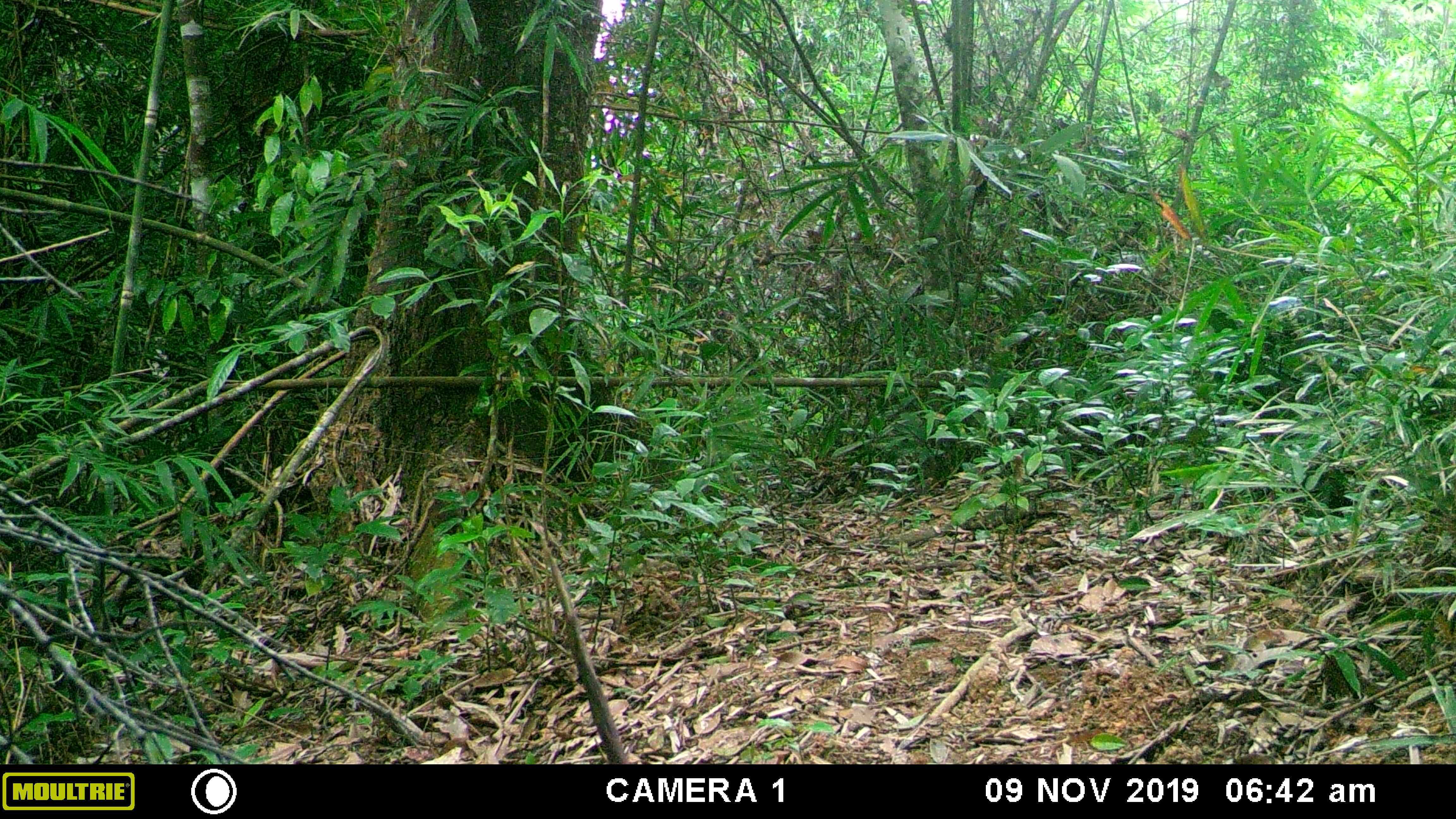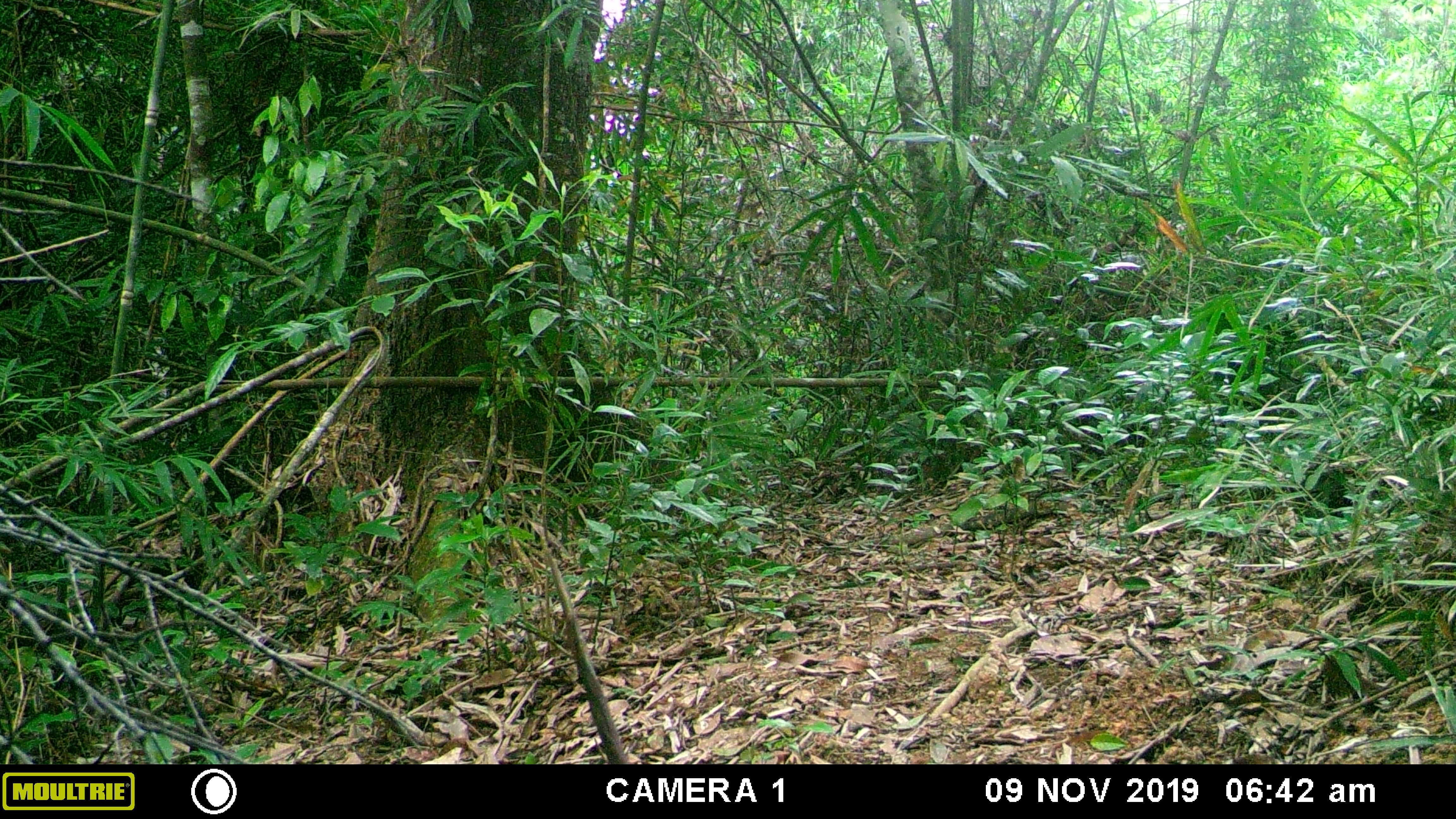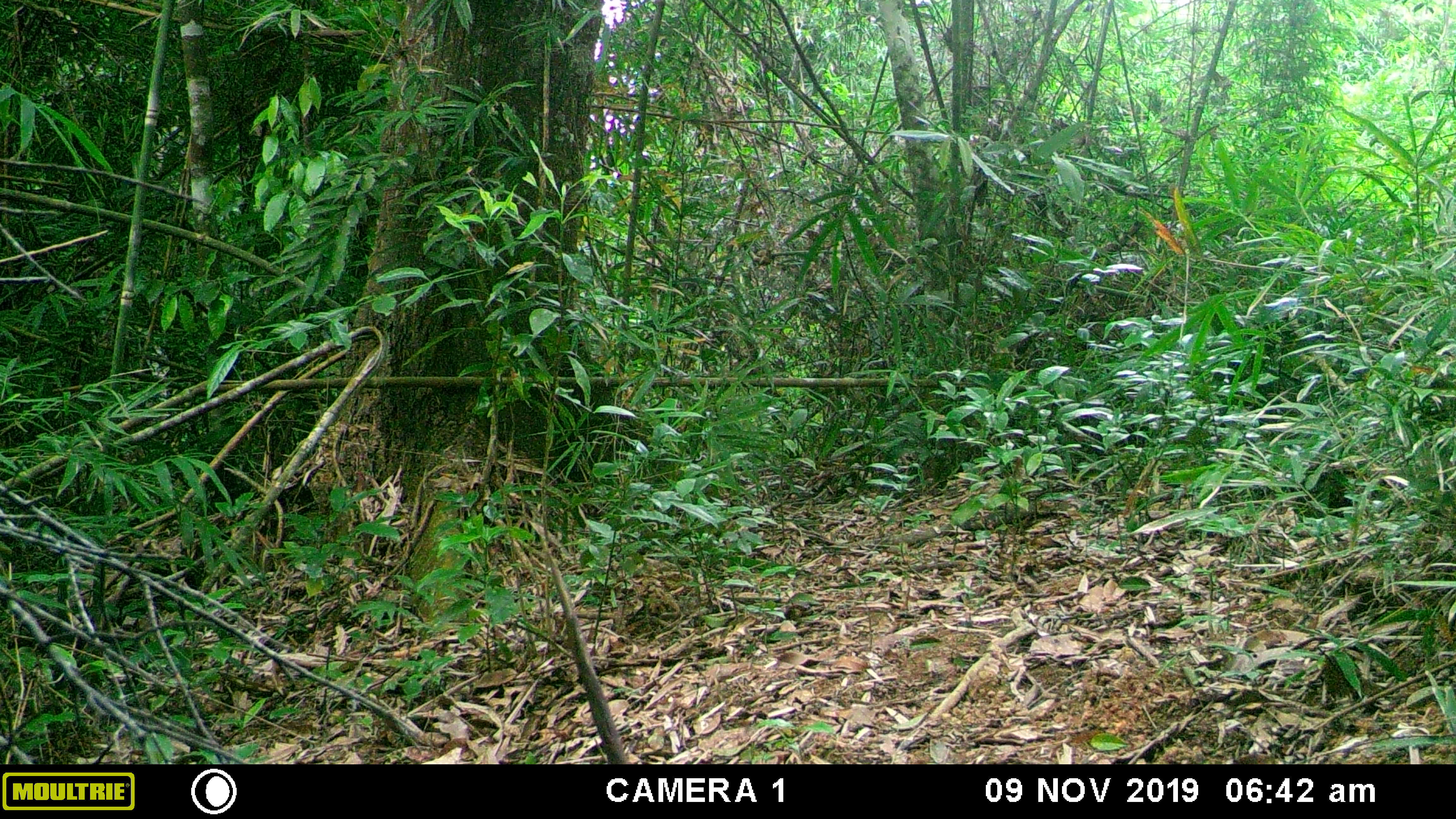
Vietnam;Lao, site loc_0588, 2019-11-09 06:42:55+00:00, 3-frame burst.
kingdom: Animalia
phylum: Chordata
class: Mammalia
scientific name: Mammalia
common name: mammal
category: unidentified small mammal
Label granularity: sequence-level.